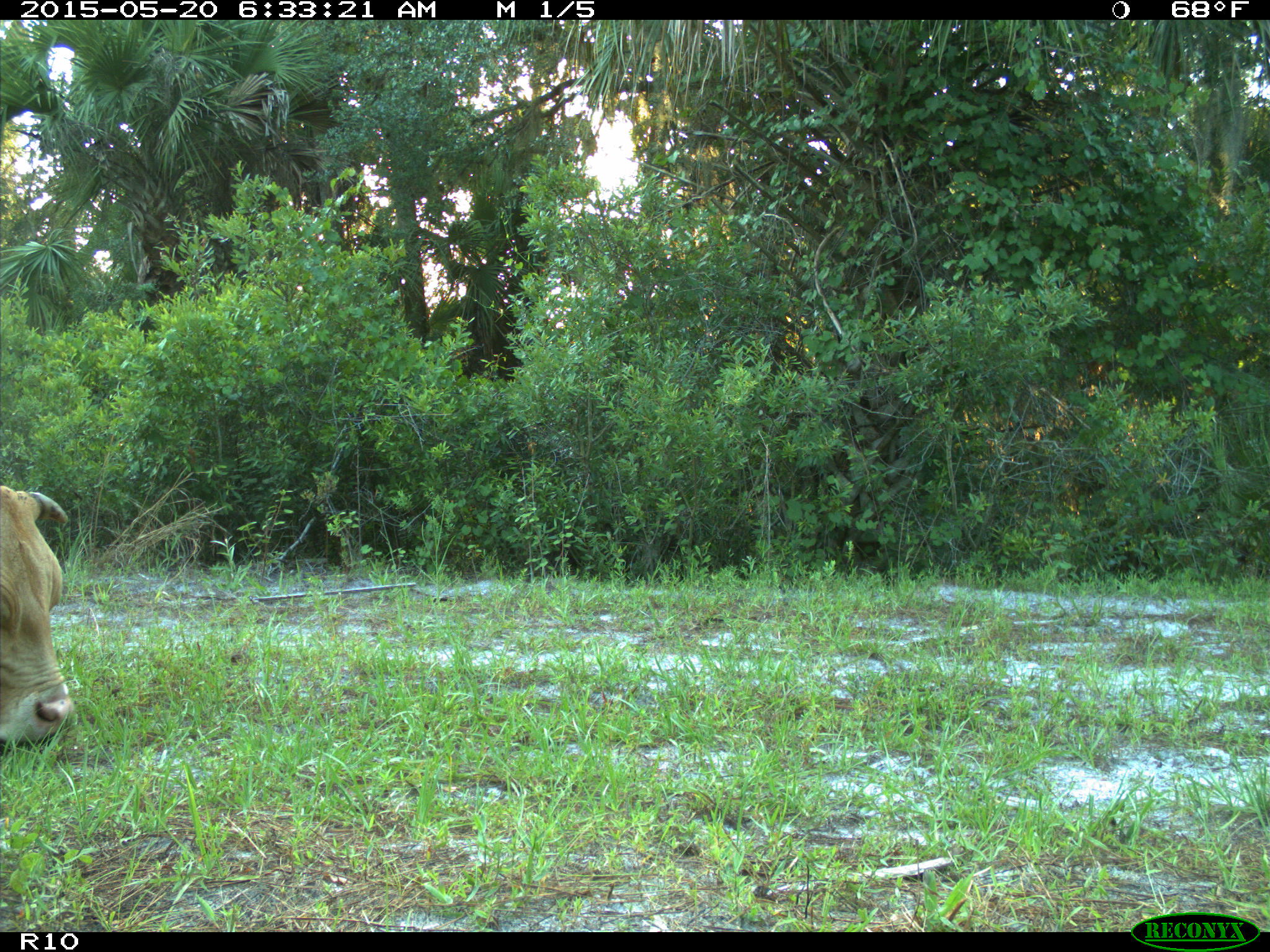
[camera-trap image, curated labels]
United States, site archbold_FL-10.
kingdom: Animalia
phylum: Chordata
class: Mammalia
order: Artiodactyla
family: Bovidae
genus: Bos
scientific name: Bos taurus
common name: domestic cow